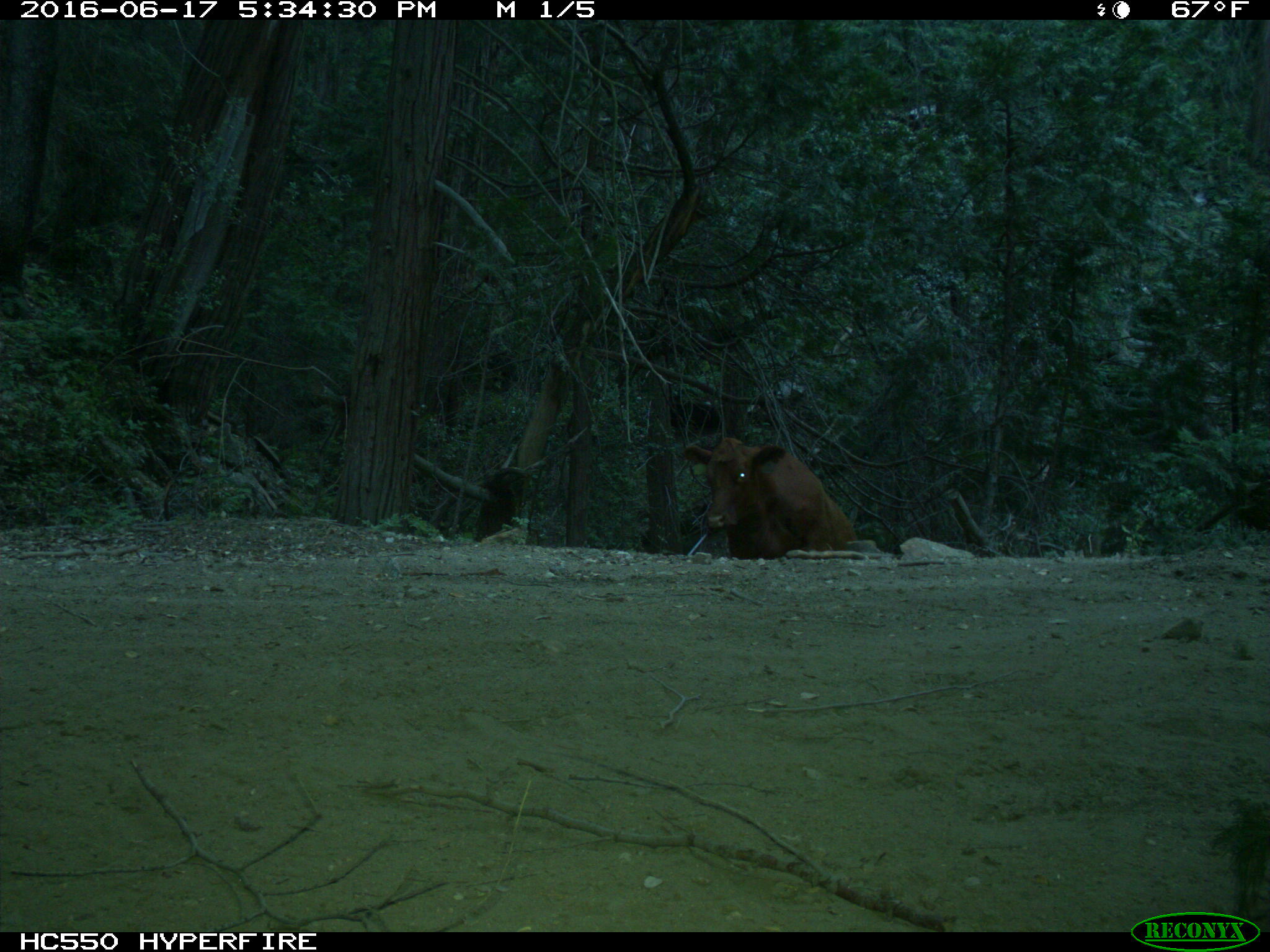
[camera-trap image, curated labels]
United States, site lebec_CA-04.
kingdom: Animalia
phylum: Chordata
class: Mammalia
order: Artiodactyla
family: Bovidae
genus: Bos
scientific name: Bos taurus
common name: domestic cow